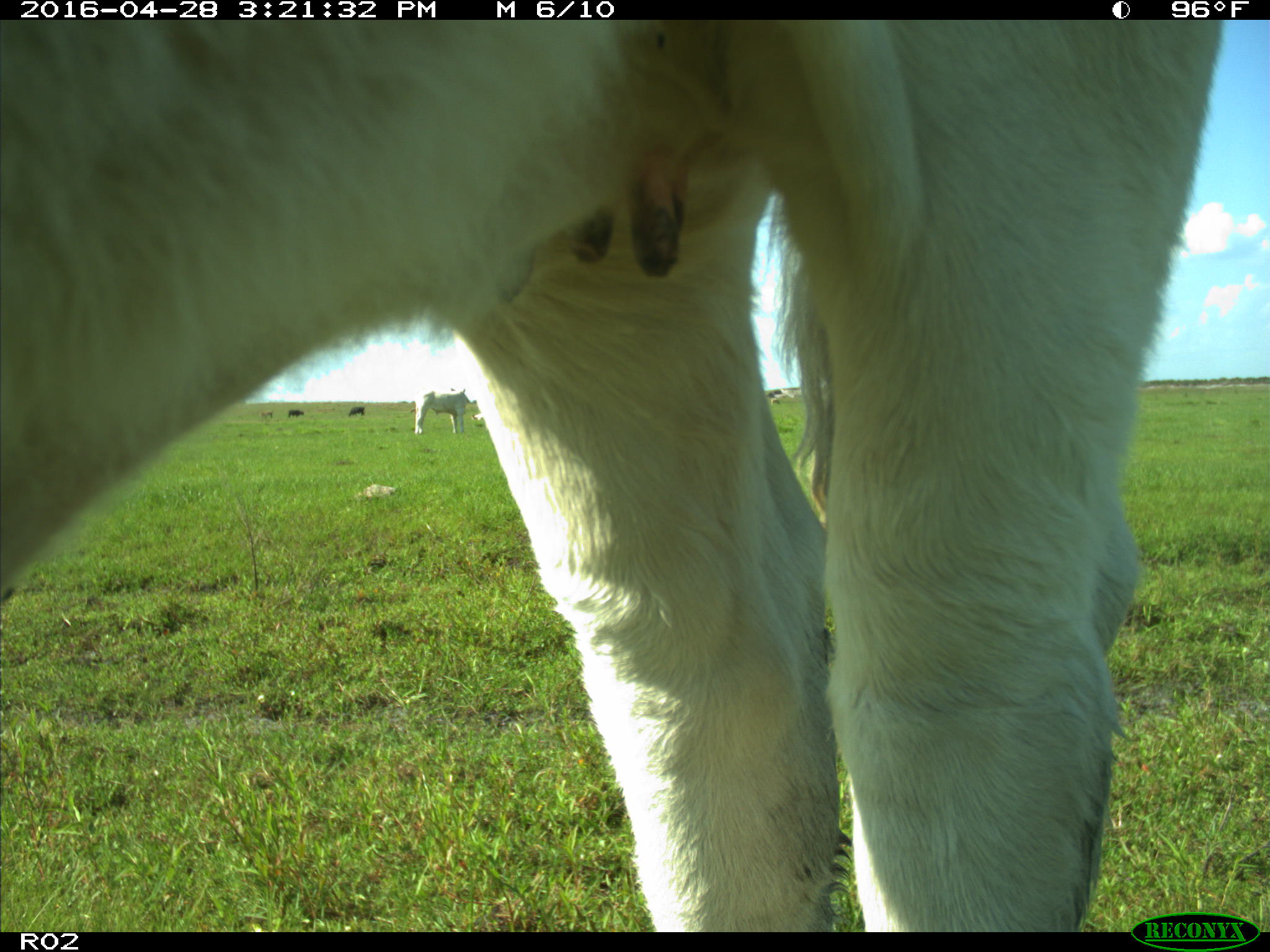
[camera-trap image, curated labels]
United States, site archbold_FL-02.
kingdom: Animalia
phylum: Chordata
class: Mammalia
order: Artiodactyla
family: Bovidae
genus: Bos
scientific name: Bos taurus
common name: domestic cow